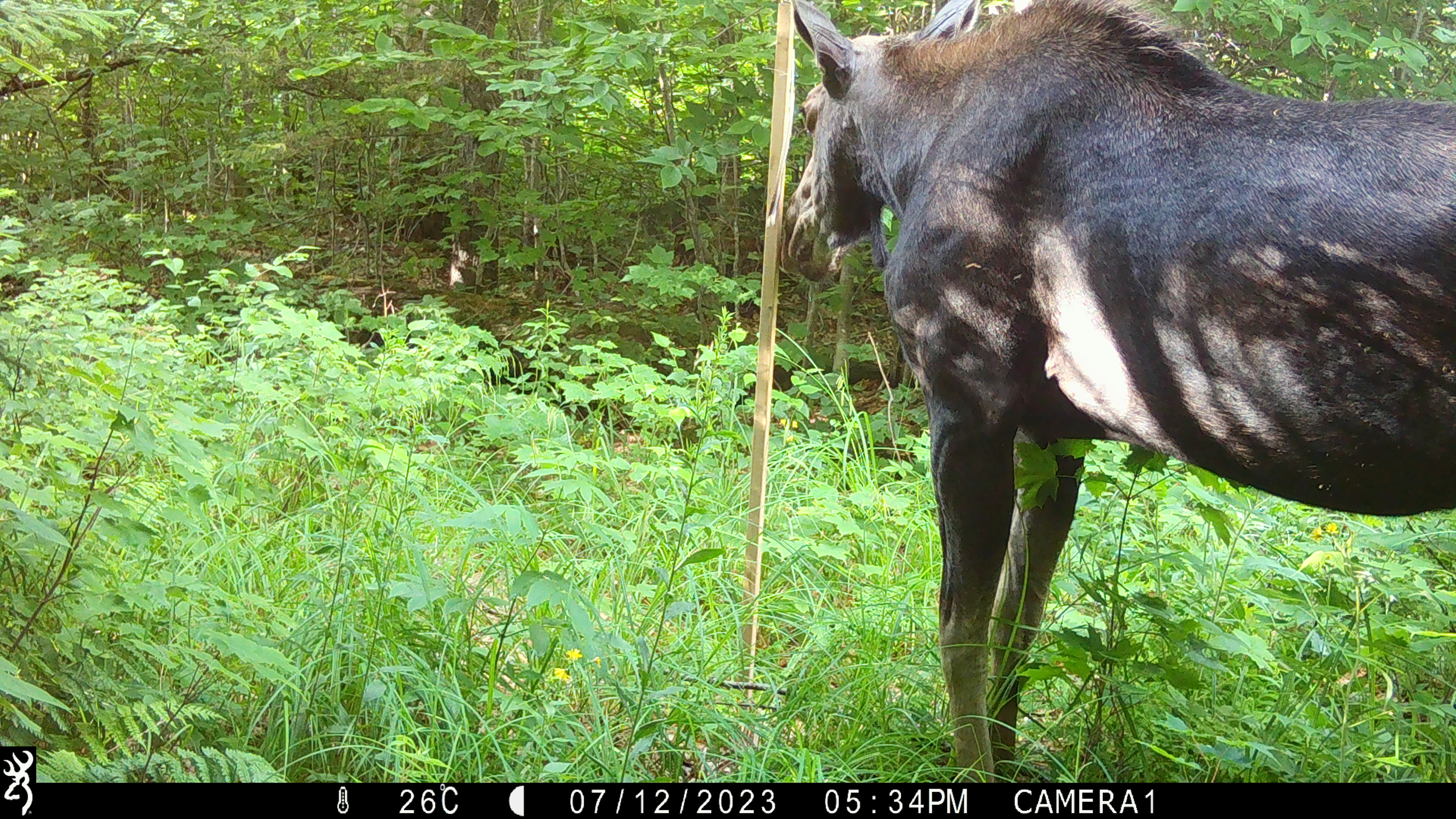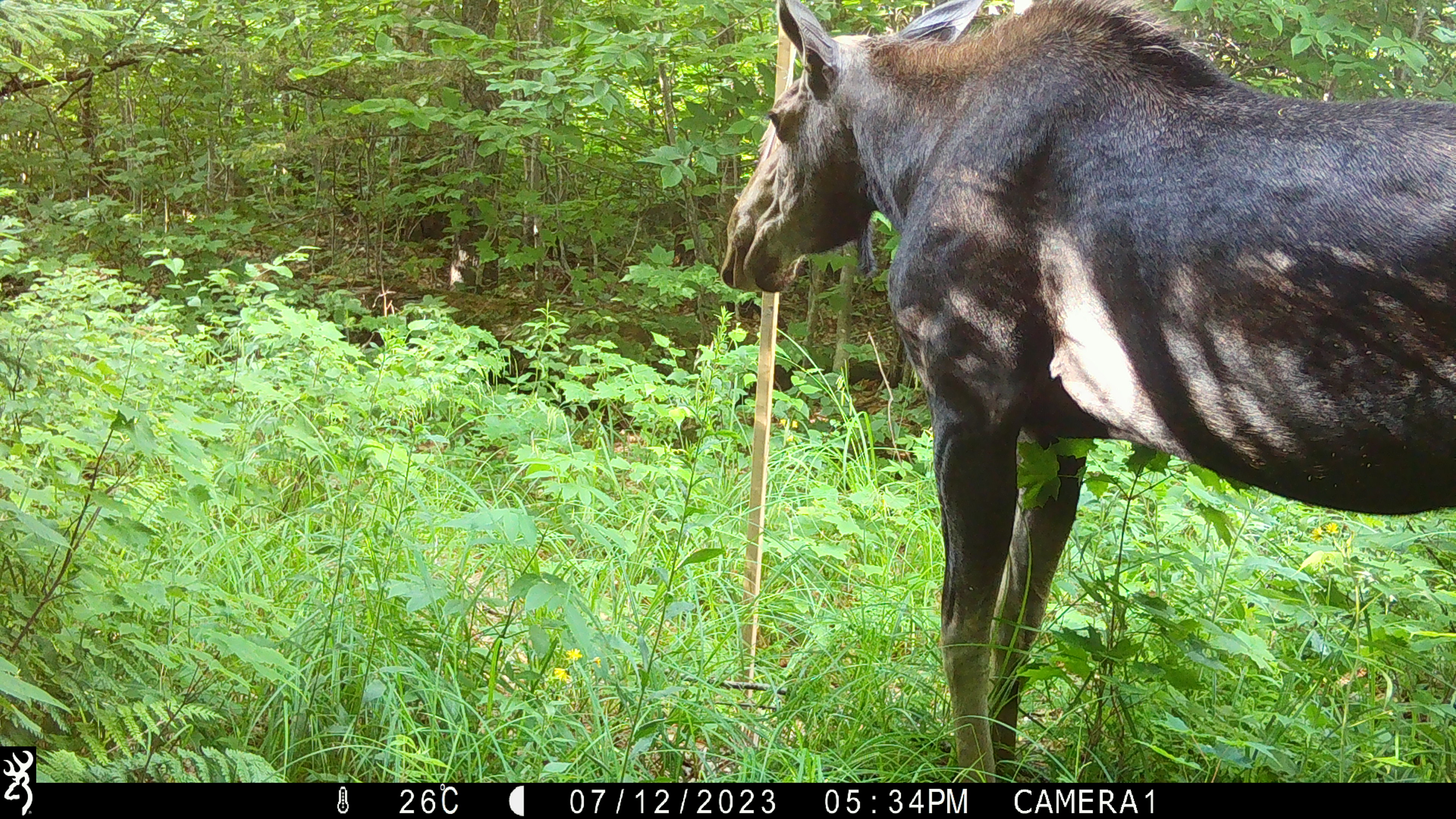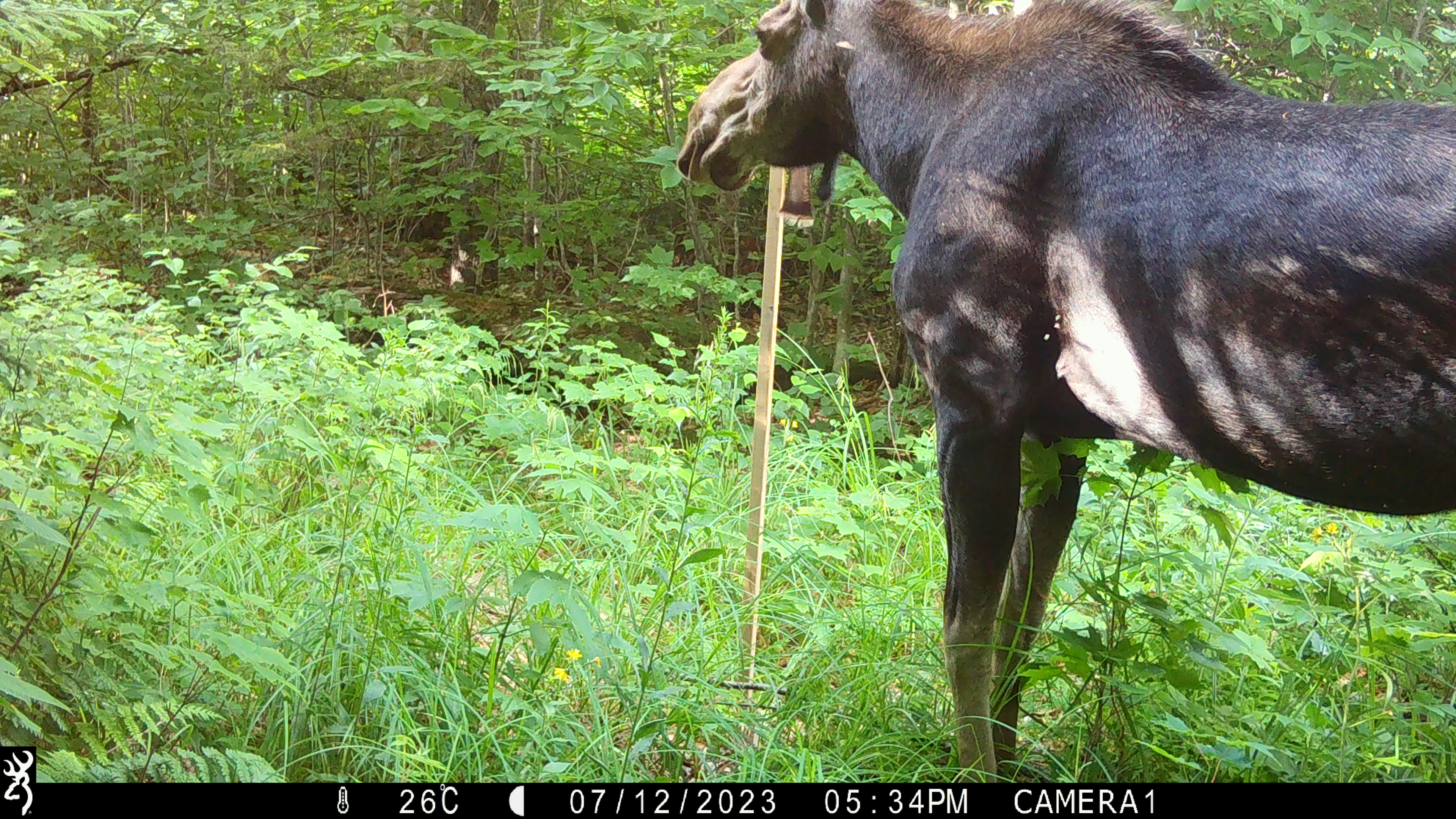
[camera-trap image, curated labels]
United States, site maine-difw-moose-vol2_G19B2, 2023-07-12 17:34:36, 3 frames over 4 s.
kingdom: Animalia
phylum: Chordata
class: Mammalia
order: Artiodactyla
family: Cervidae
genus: Alces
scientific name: Alces alces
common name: moose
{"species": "moose (Alces alces)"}